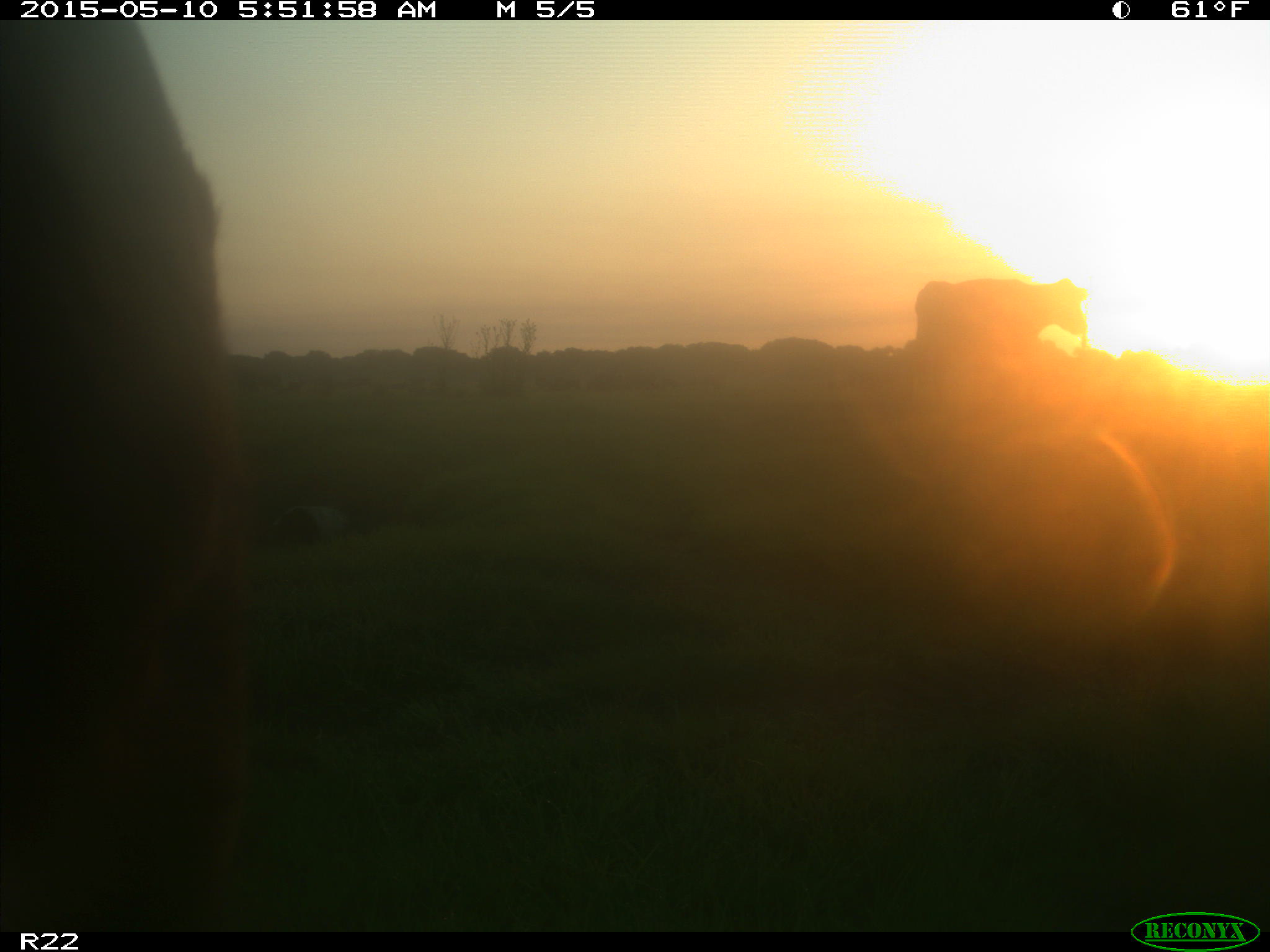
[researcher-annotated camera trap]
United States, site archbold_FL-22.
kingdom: Animalia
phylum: Chordata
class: Mammalia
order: Artiodactyla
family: Bovidae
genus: Bos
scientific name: Bos taurus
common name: domestic cow